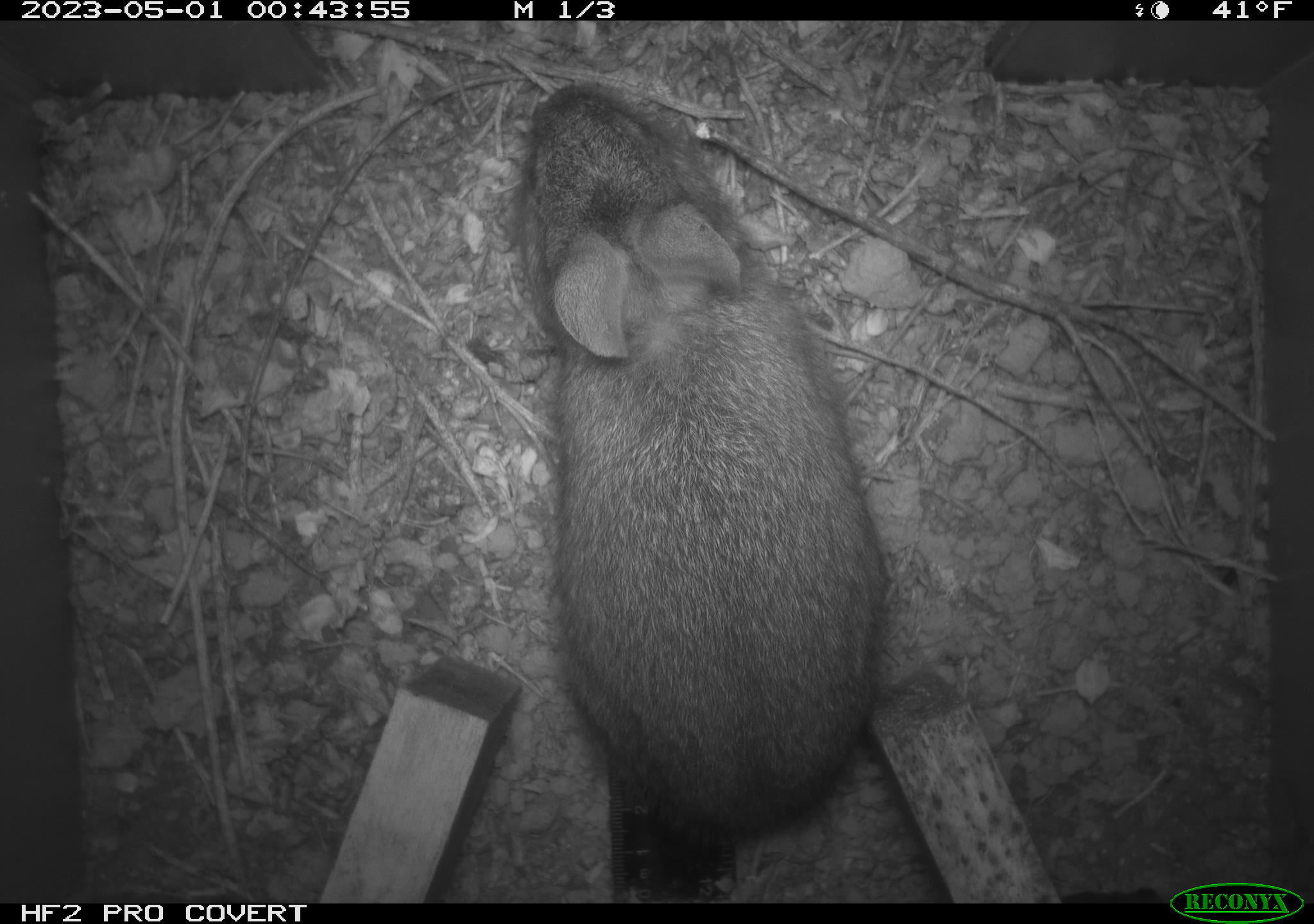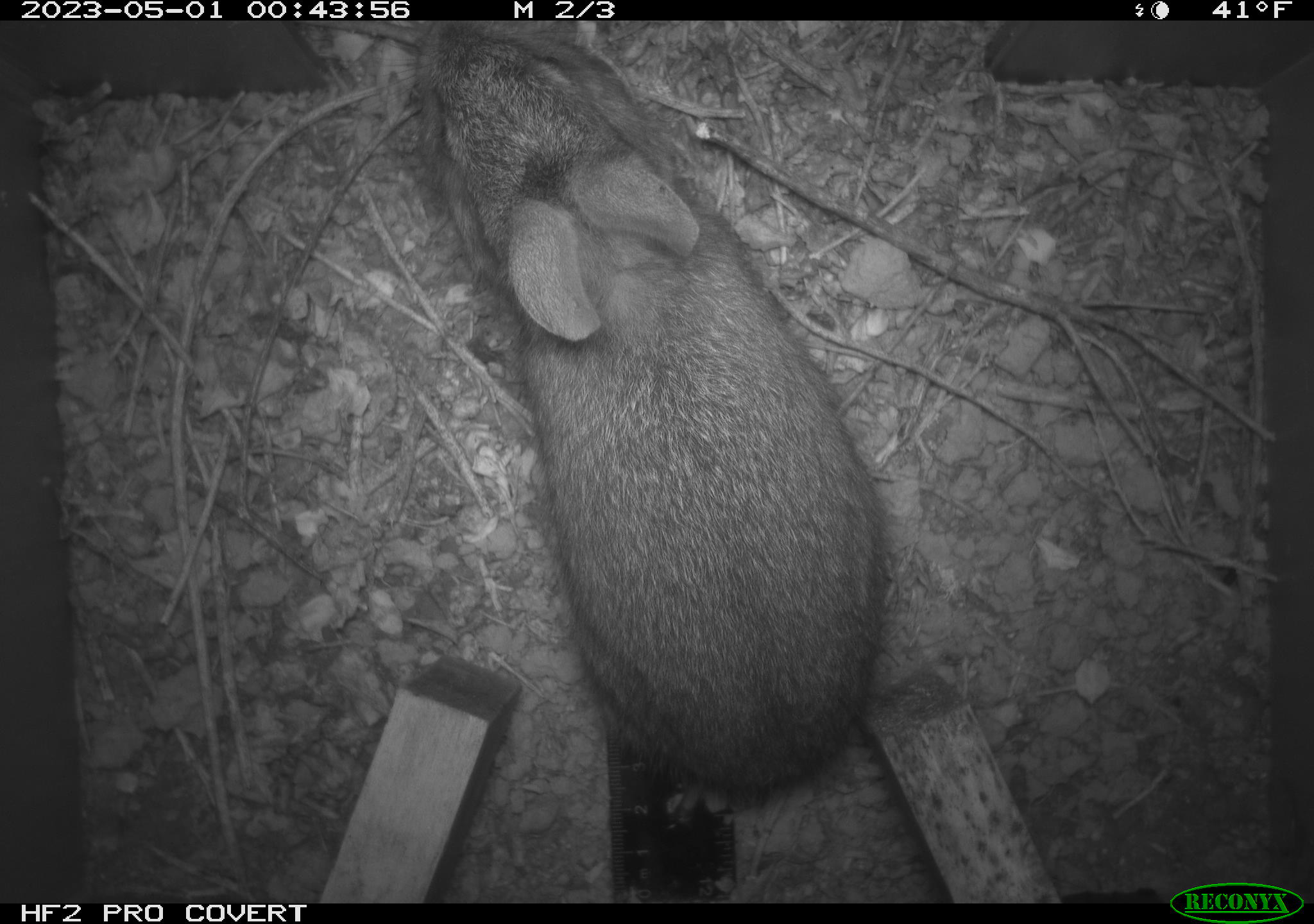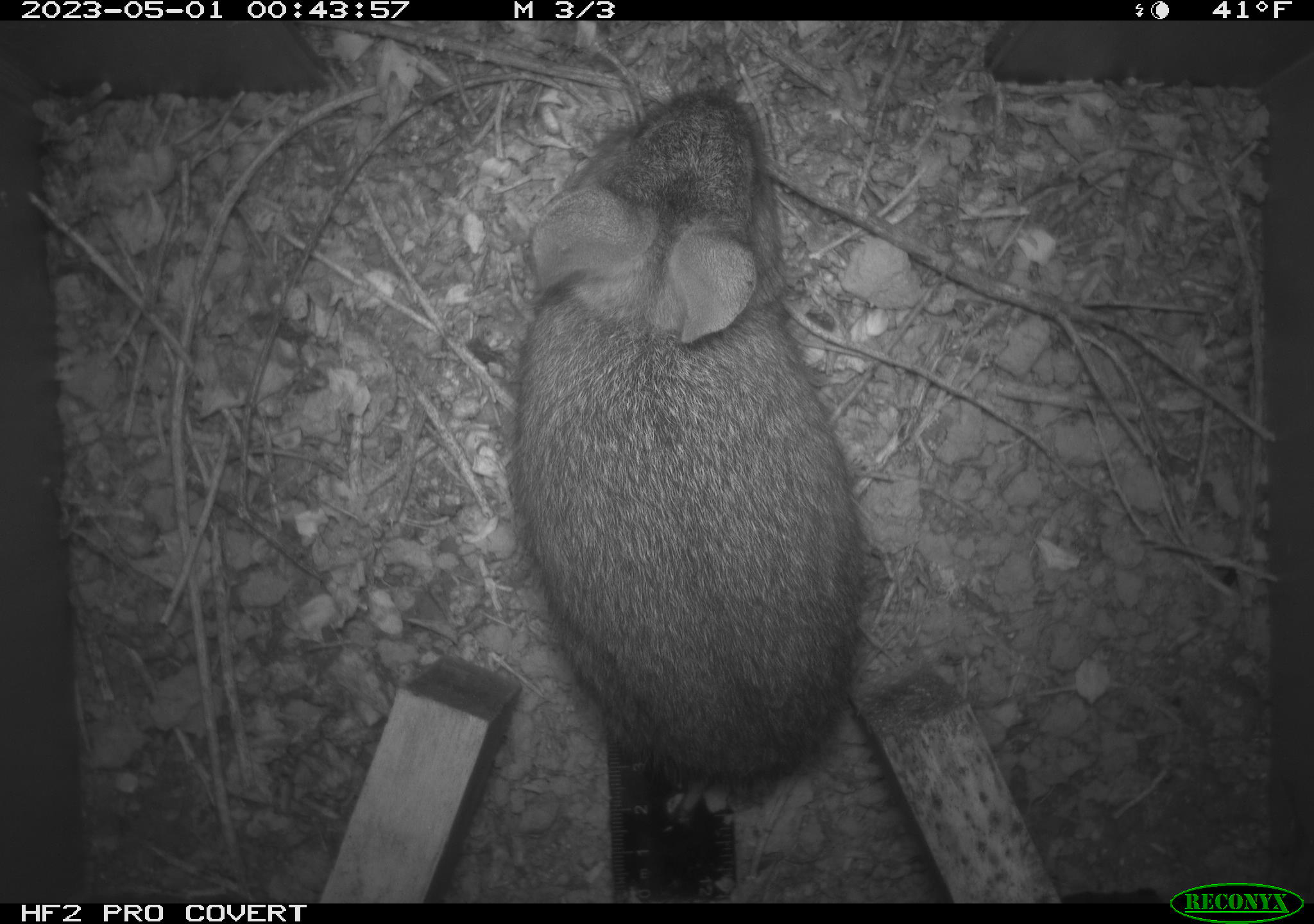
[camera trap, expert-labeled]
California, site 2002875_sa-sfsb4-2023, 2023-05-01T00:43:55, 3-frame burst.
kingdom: Animalia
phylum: Chordata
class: Mammalia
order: Lagomorpha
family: Leporidae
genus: Sylvilagus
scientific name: Sylvilagus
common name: cottontail rabbits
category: sylvilagus species